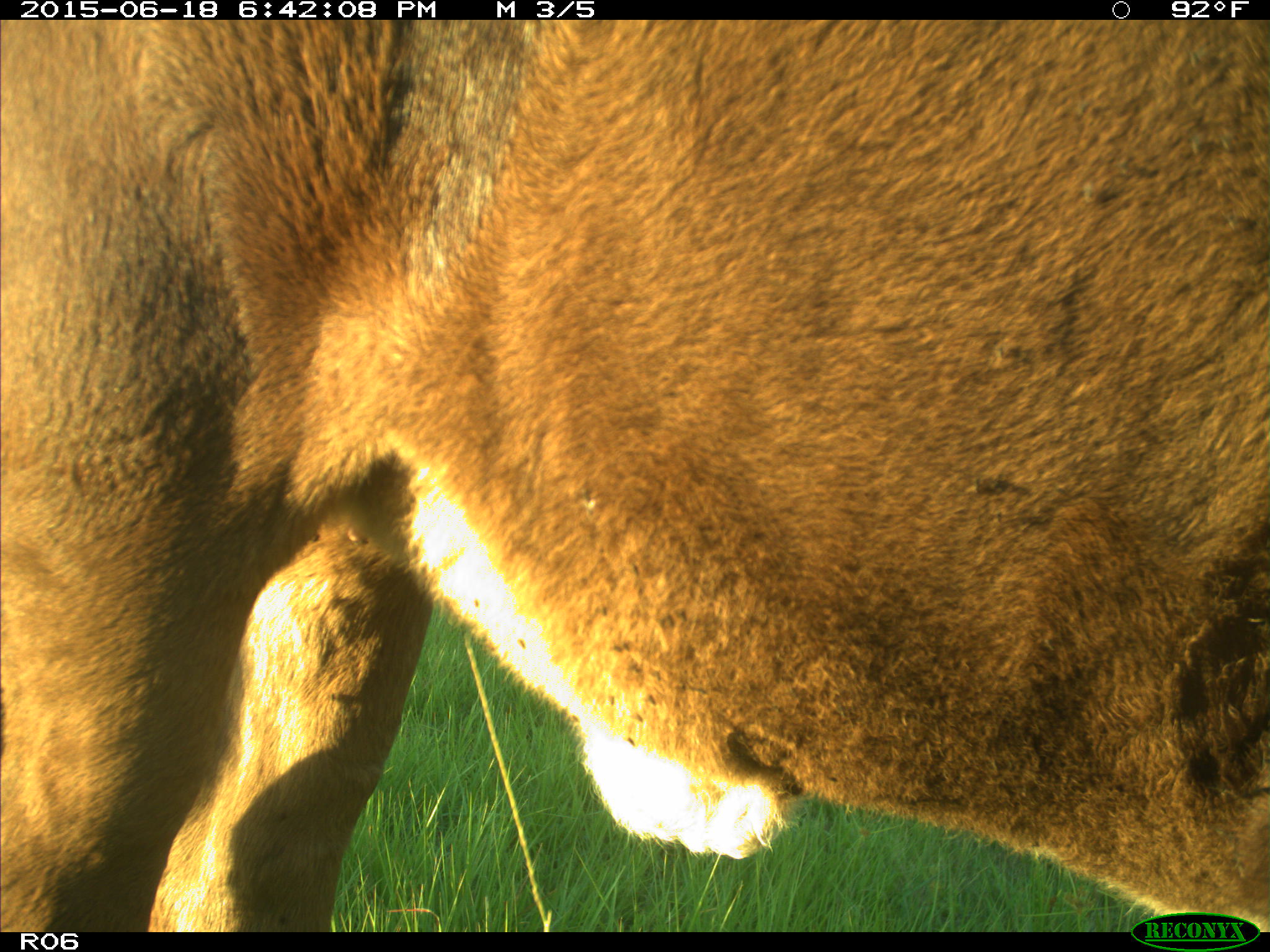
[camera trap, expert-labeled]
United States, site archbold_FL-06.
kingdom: Animalia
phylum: Chordata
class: Mammalia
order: Artiodactyla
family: Bovidae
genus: Bos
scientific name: Bos taurus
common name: domestic cow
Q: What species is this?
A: Bos taurus (domestic cow).